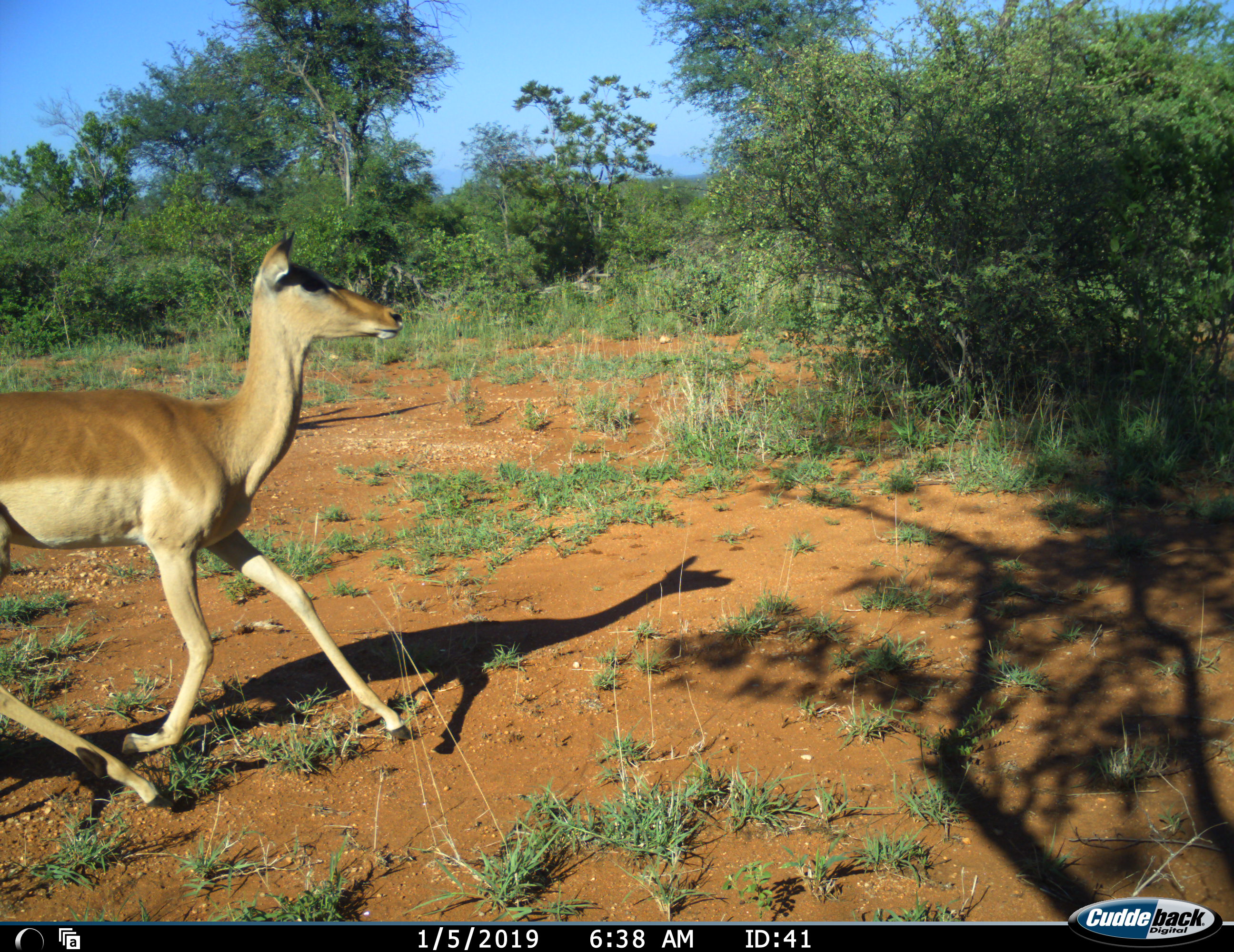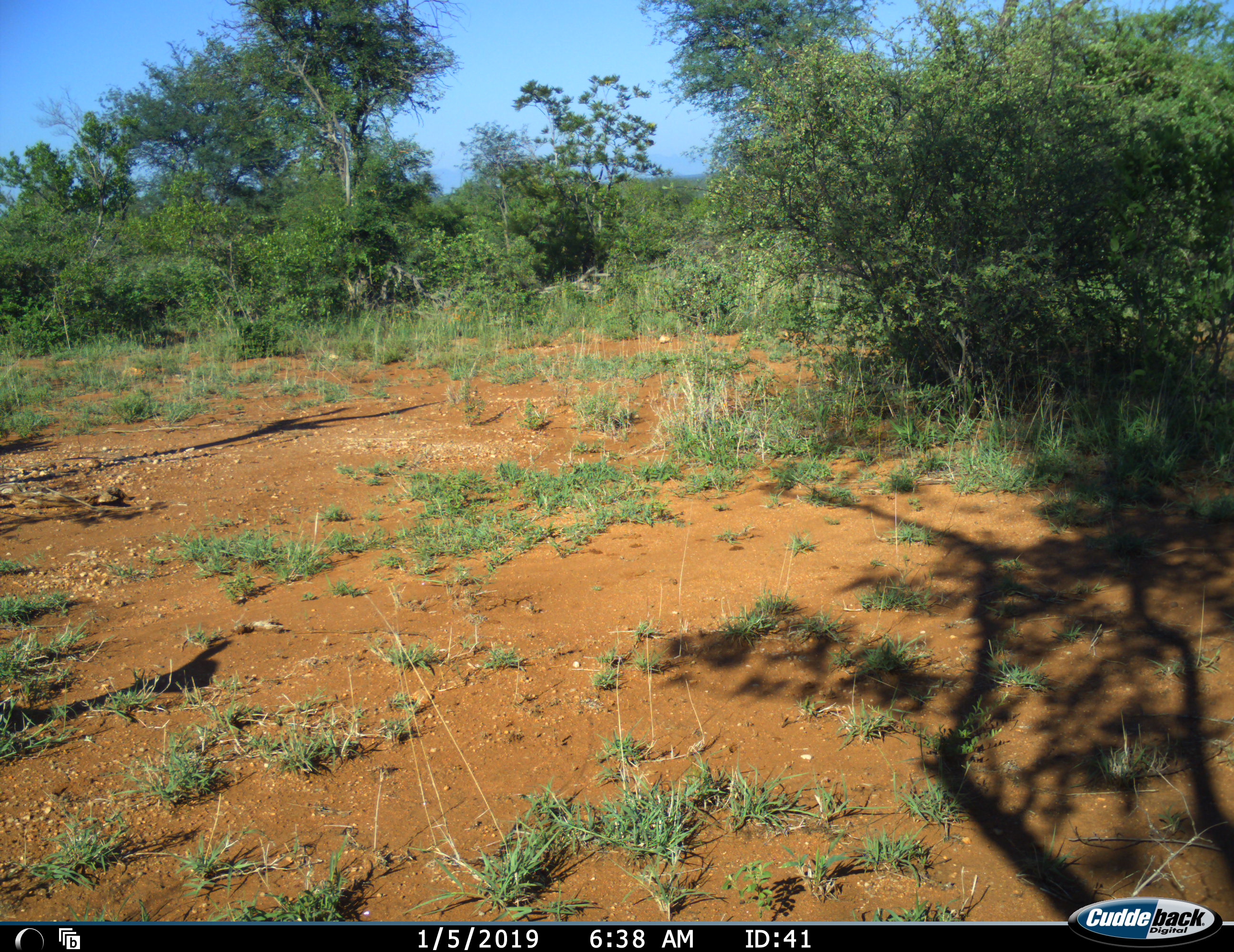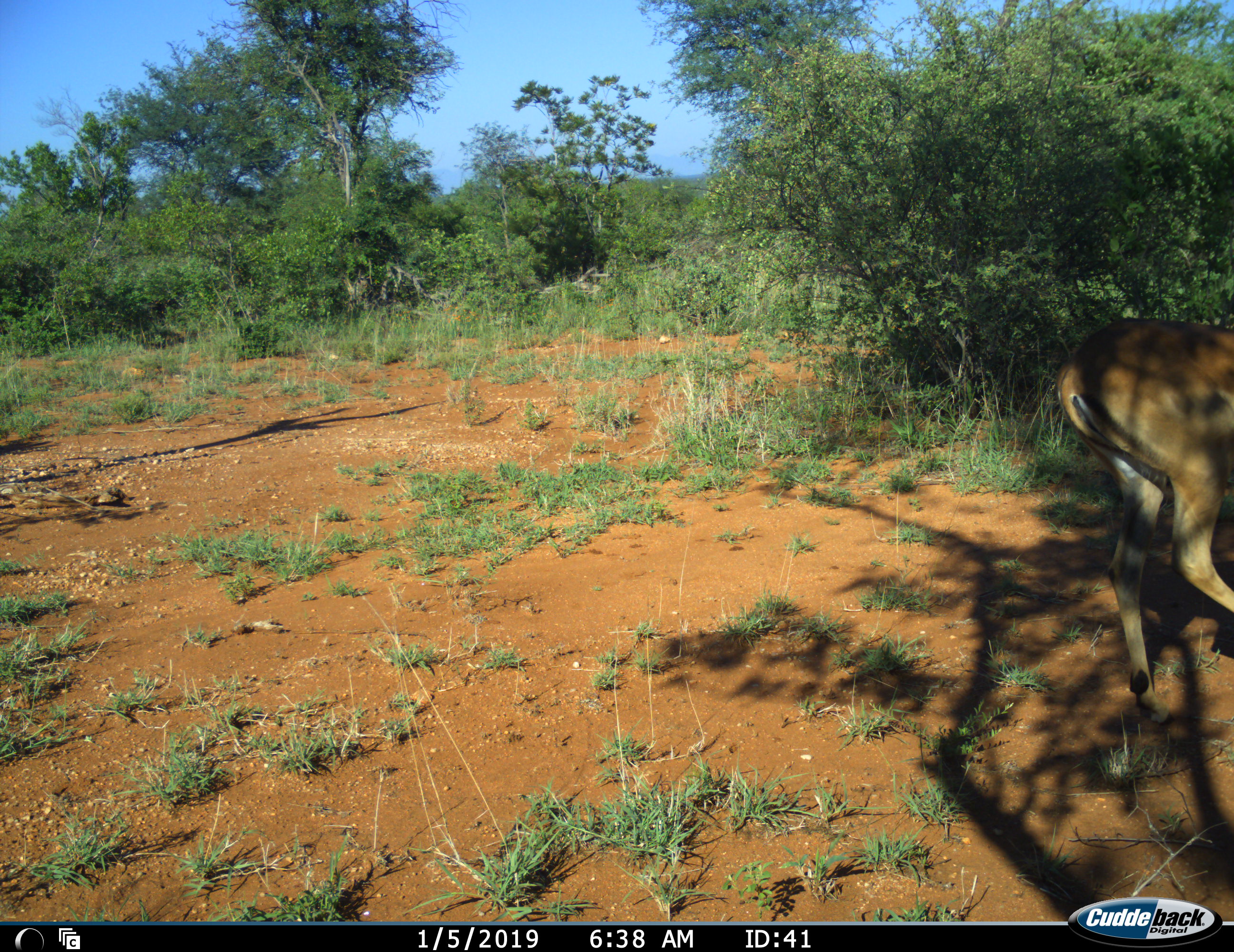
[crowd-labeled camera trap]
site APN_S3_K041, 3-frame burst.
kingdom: Animalia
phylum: Chordata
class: Mammalia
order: Artiodactyla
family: Bovidae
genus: Aepyceros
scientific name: Aepyceros melampus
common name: impala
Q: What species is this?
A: Impala (Aepyceros melampus).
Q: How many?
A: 2.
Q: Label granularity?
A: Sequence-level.